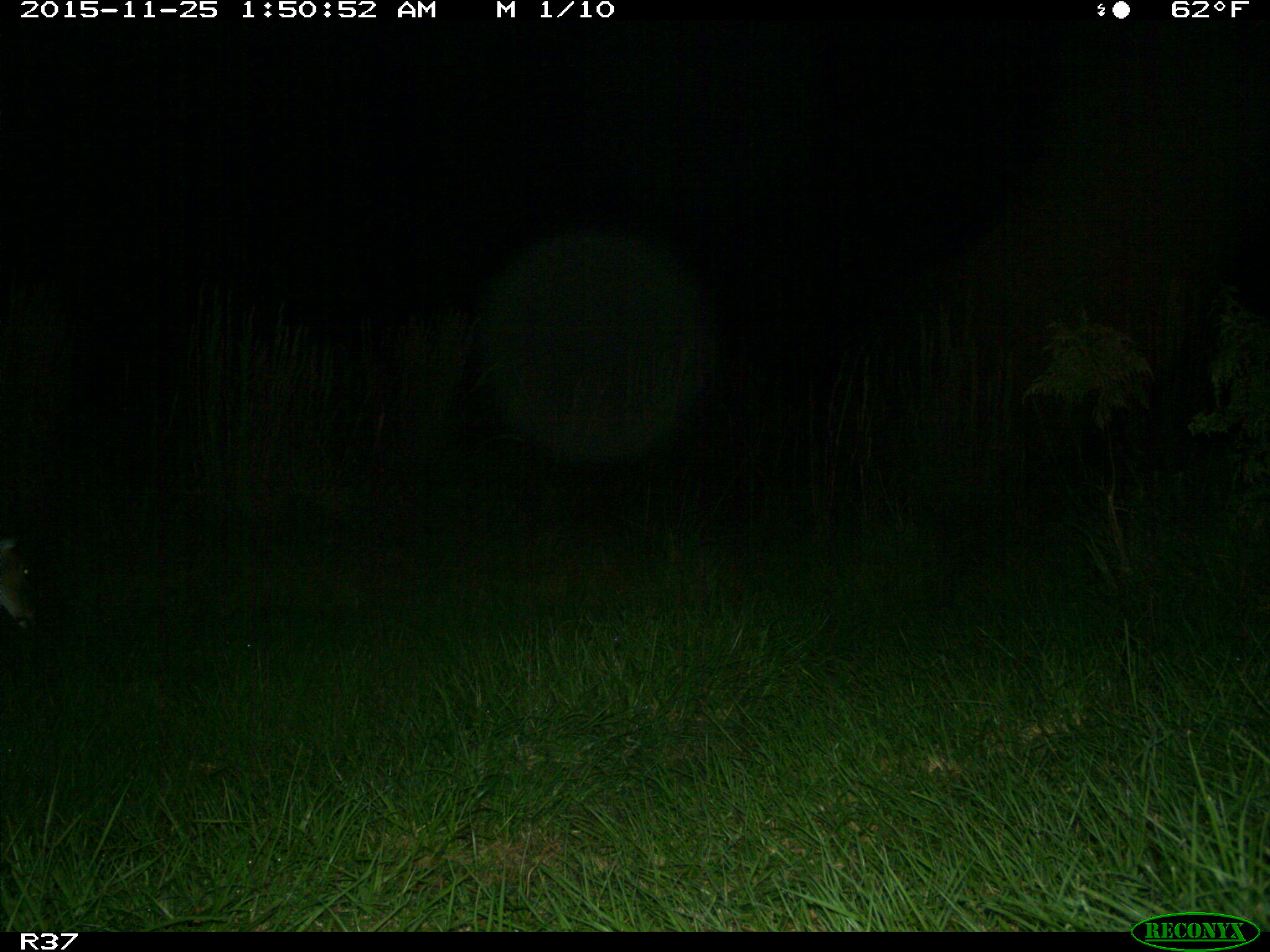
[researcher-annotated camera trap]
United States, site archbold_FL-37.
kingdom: Animalia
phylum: Chordata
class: Mammalia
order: Artiodactyla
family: Cervidae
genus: Odocoileus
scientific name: Odocoileus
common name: deer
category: unidentified deer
Unidentified deer (deer) (Odocoileus).